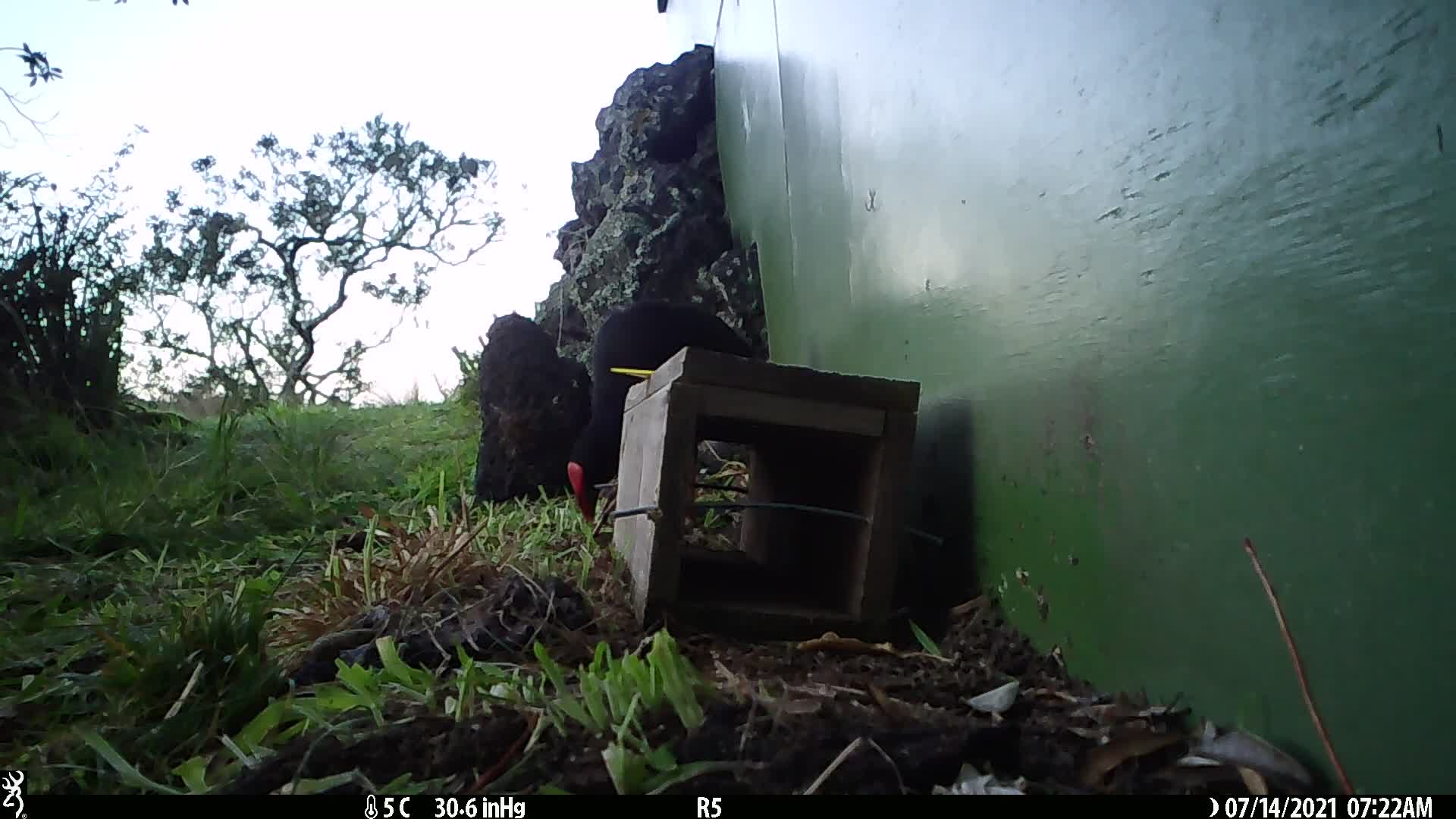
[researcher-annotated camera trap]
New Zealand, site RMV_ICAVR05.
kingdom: Animalia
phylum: Chordata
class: Aves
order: Gruiformes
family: Rallidae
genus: Porphyrio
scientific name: Porphyrio melanotus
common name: australasian swamphen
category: pukeko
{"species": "pukeko (australasian swamphen) (Porphyrio melanotus)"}